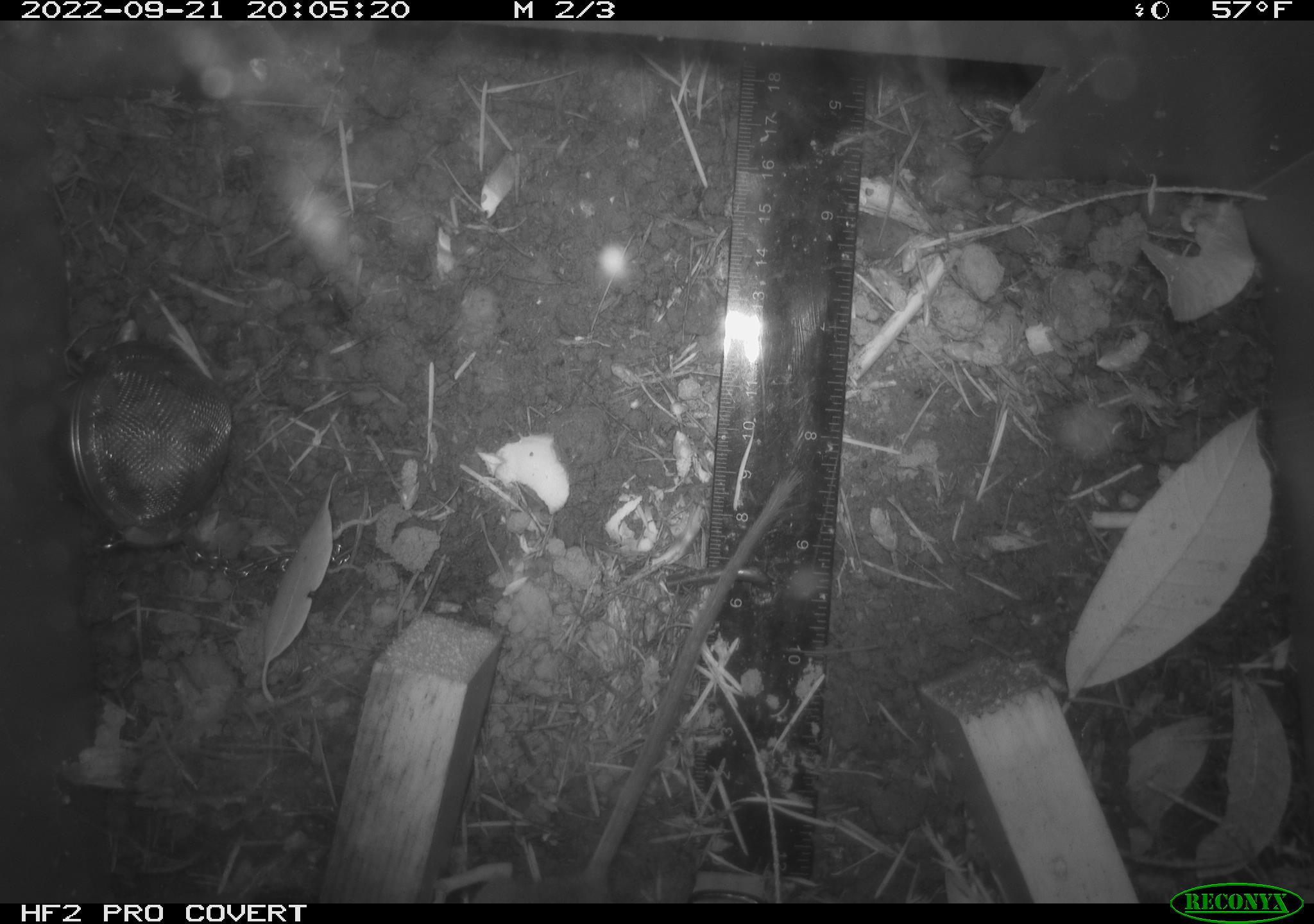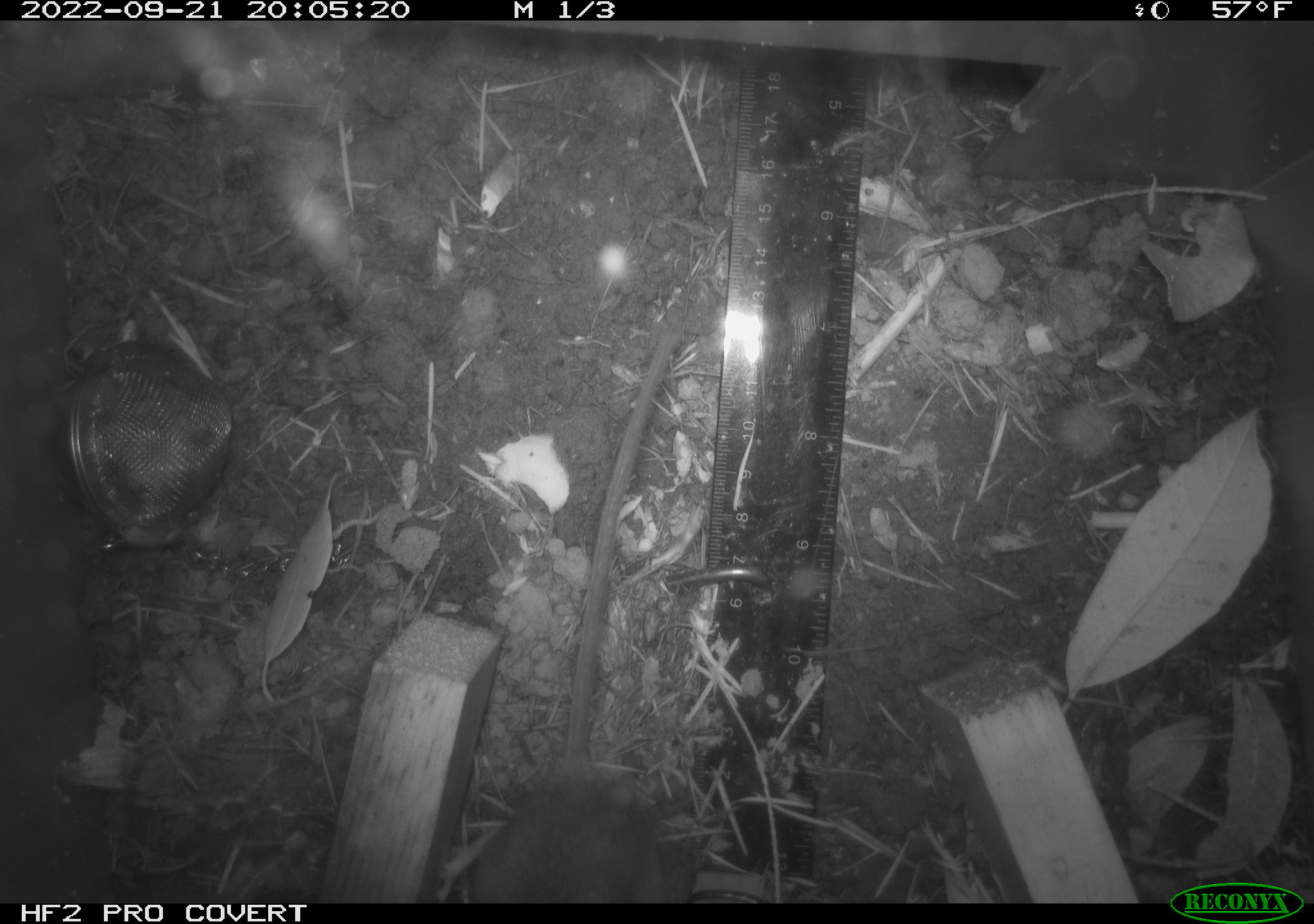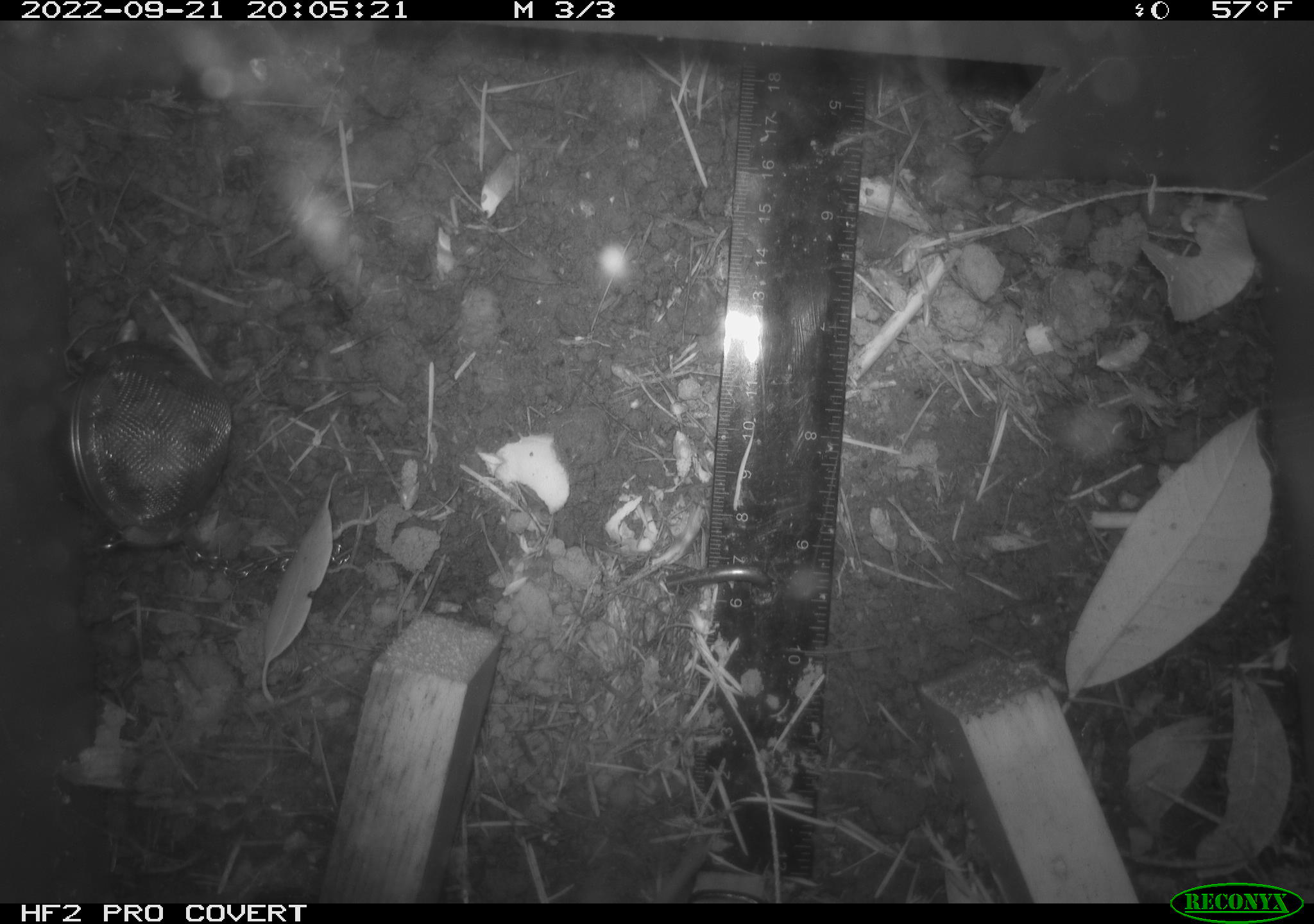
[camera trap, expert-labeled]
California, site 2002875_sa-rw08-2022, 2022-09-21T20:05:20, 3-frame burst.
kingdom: Animalia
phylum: Chordata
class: Mammalia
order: Rodentia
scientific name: Rodentia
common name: mouse species